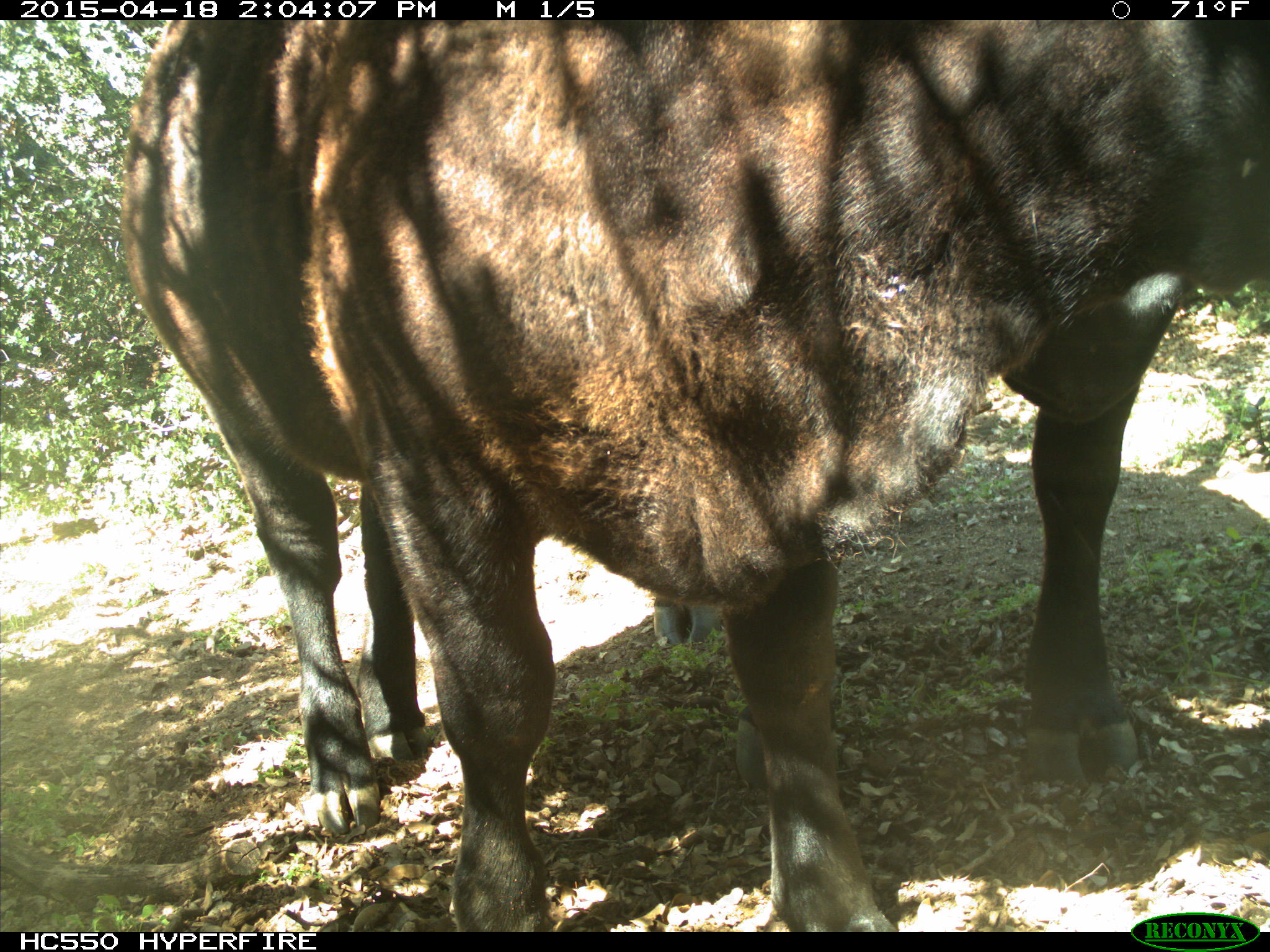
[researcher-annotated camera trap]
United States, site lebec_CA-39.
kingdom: Animalia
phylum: Chordata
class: Mammalia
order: Artiodactyla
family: Bovidae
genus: Bos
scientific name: Bos taurus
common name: domestic cow